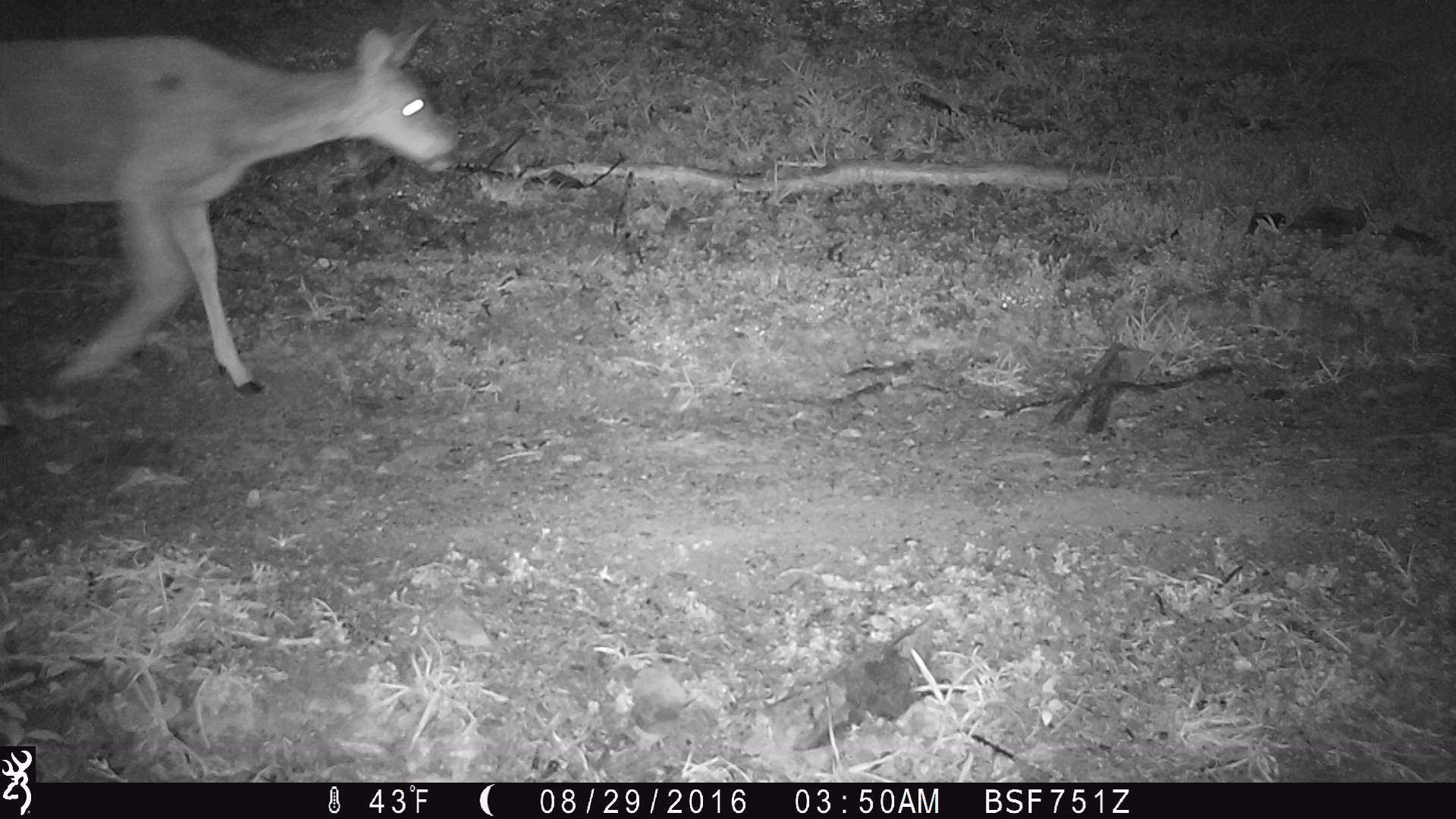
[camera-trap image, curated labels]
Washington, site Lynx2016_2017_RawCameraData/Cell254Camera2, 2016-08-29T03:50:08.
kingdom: Animalia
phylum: Chordata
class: Mammalia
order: Artiodactyla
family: Cervidae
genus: Odocoileus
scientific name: Odocoileus hemionus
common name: mule deer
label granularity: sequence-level